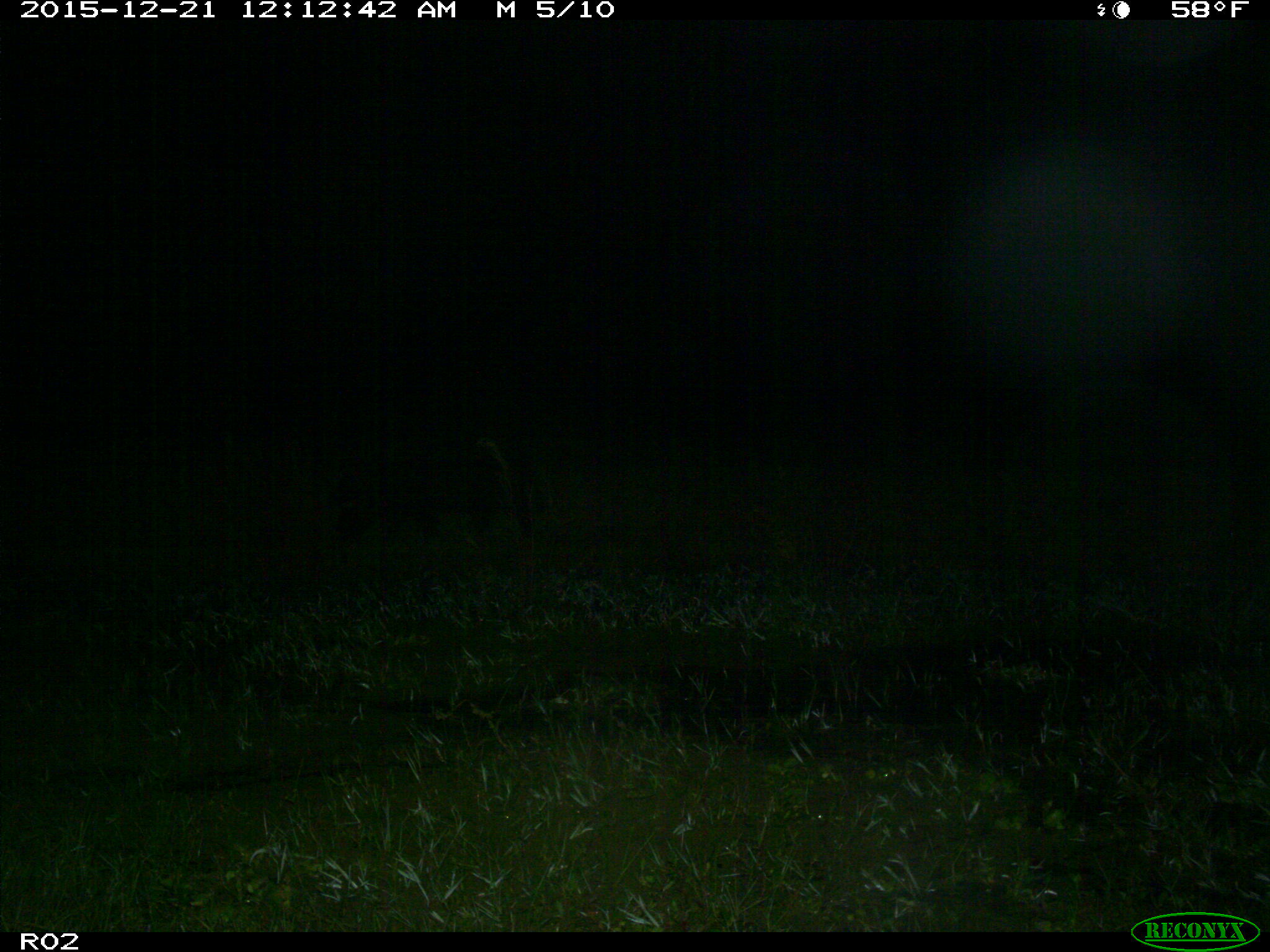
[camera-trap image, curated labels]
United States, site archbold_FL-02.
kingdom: Animalia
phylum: Chordata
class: Mammalia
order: Artiodactyla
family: Suidae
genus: Sus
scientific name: Sus scrofa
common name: wild boar